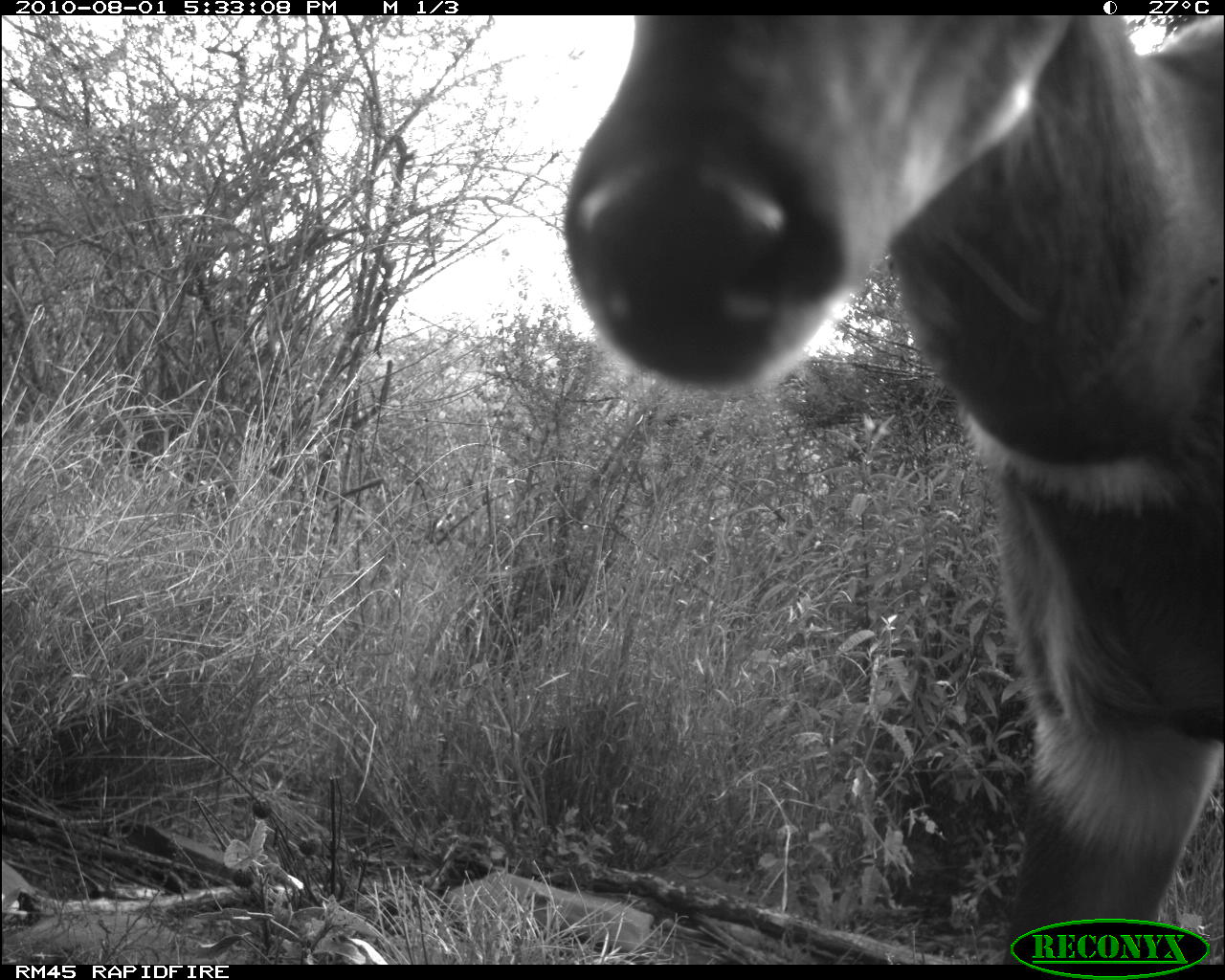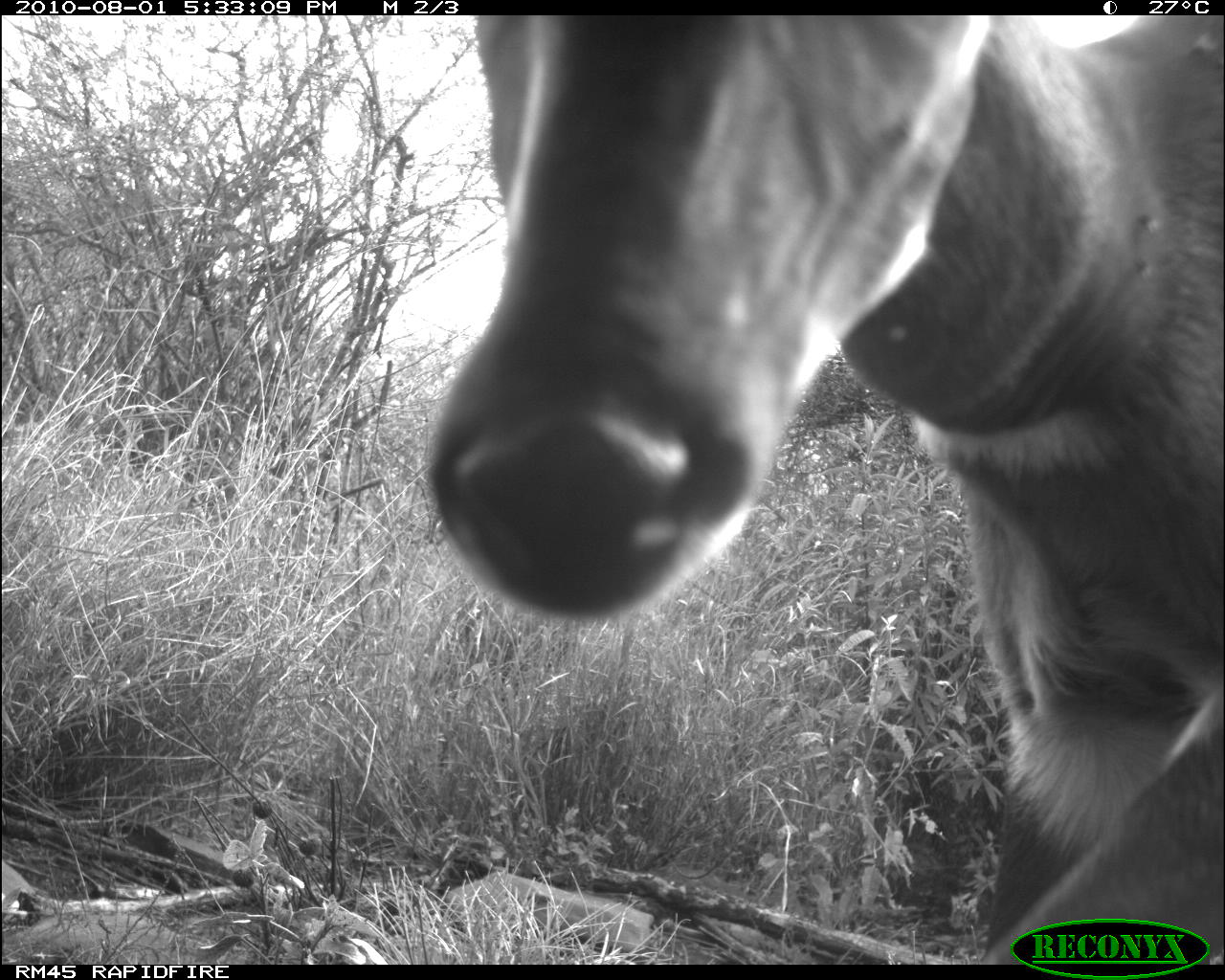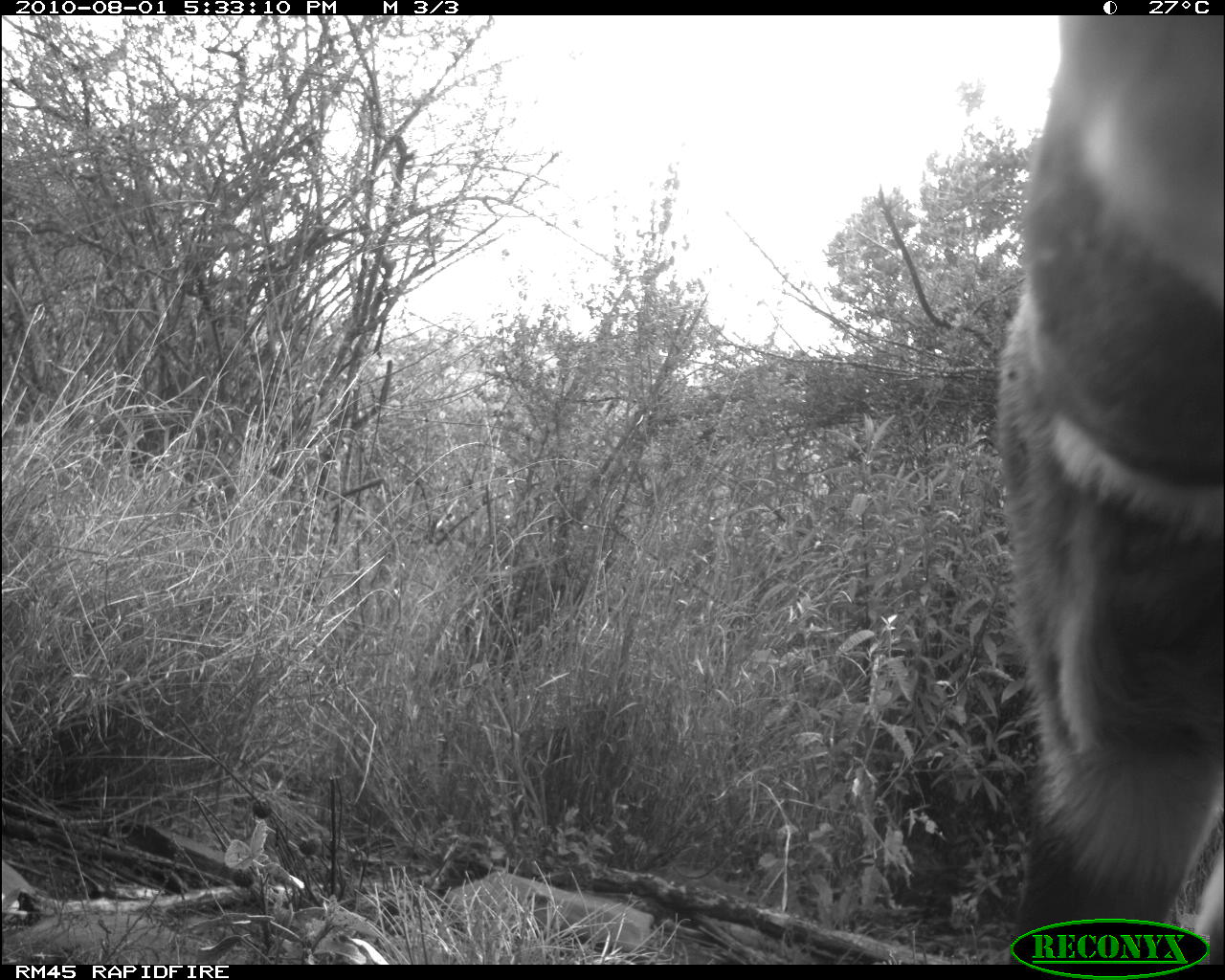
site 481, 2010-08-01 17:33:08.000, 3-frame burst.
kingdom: Animalia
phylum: Chordata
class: Mammalia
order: Artiodactyla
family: Bovidae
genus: Tragelaphus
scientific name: Tragelaphus scriptus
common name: bushbuck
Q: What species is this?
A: Tragelaphus scriptus (bushbuck).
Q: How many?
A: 1.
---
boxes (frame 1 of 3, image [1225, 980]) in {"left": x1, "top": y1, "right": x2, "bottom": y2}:
tragelaphus scriptus: {"left": 555, "top": 14, "right": 1225, "bottom": 965}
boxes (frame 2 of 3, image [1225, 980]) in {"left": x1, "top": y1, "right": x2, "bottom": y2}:
tragelaphus scriptus: {"left": 414, "top": 12, "right": 1224, "bottom": 965}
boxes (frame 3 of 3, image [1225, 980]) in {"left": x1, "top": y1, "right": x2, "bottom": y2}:
tragelaphus scriptus: {"left": 987, "top": 15, "right": 1225, "bottom": 965}